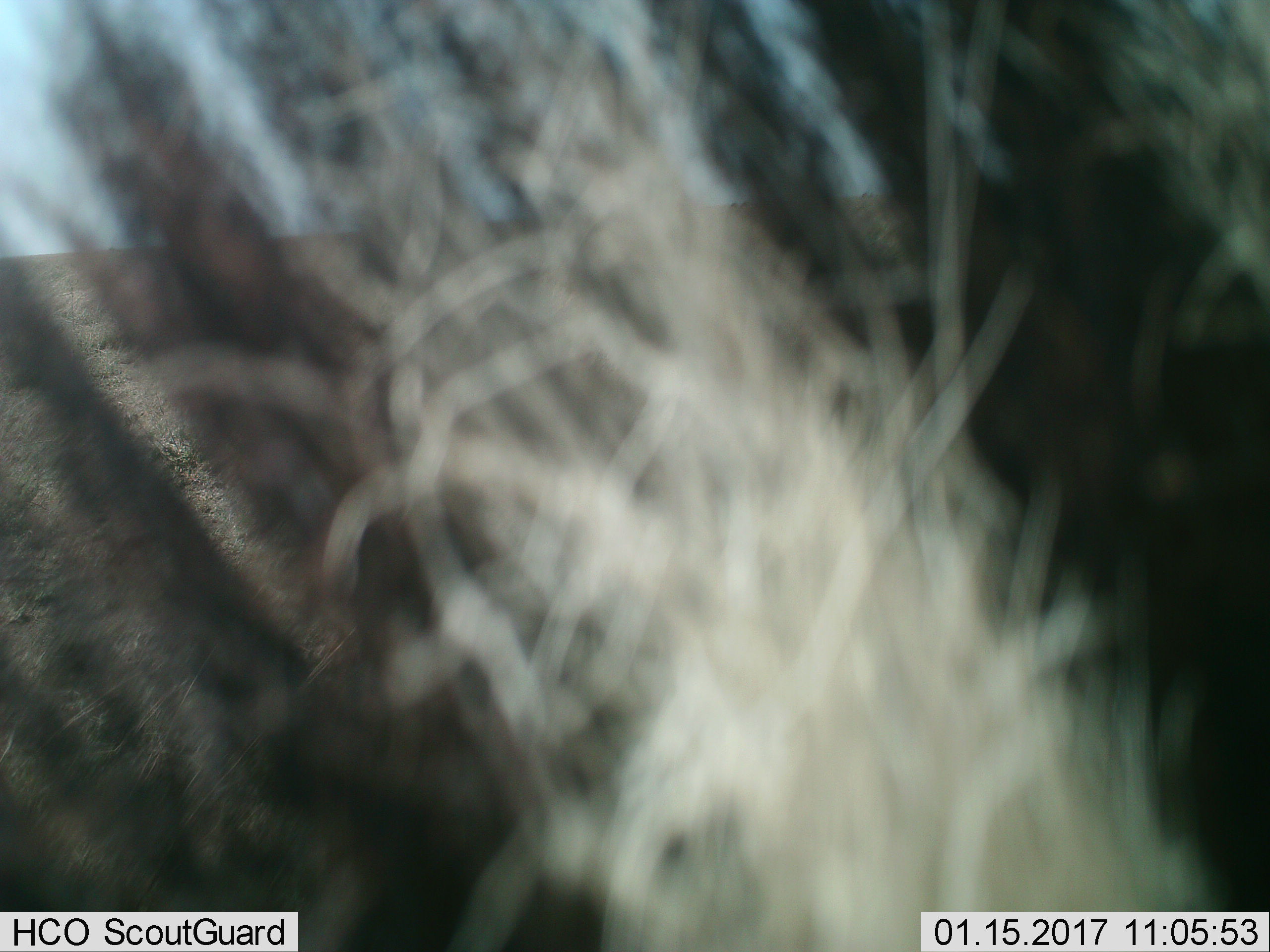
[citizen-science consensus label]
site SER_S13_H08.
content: unidentified animal